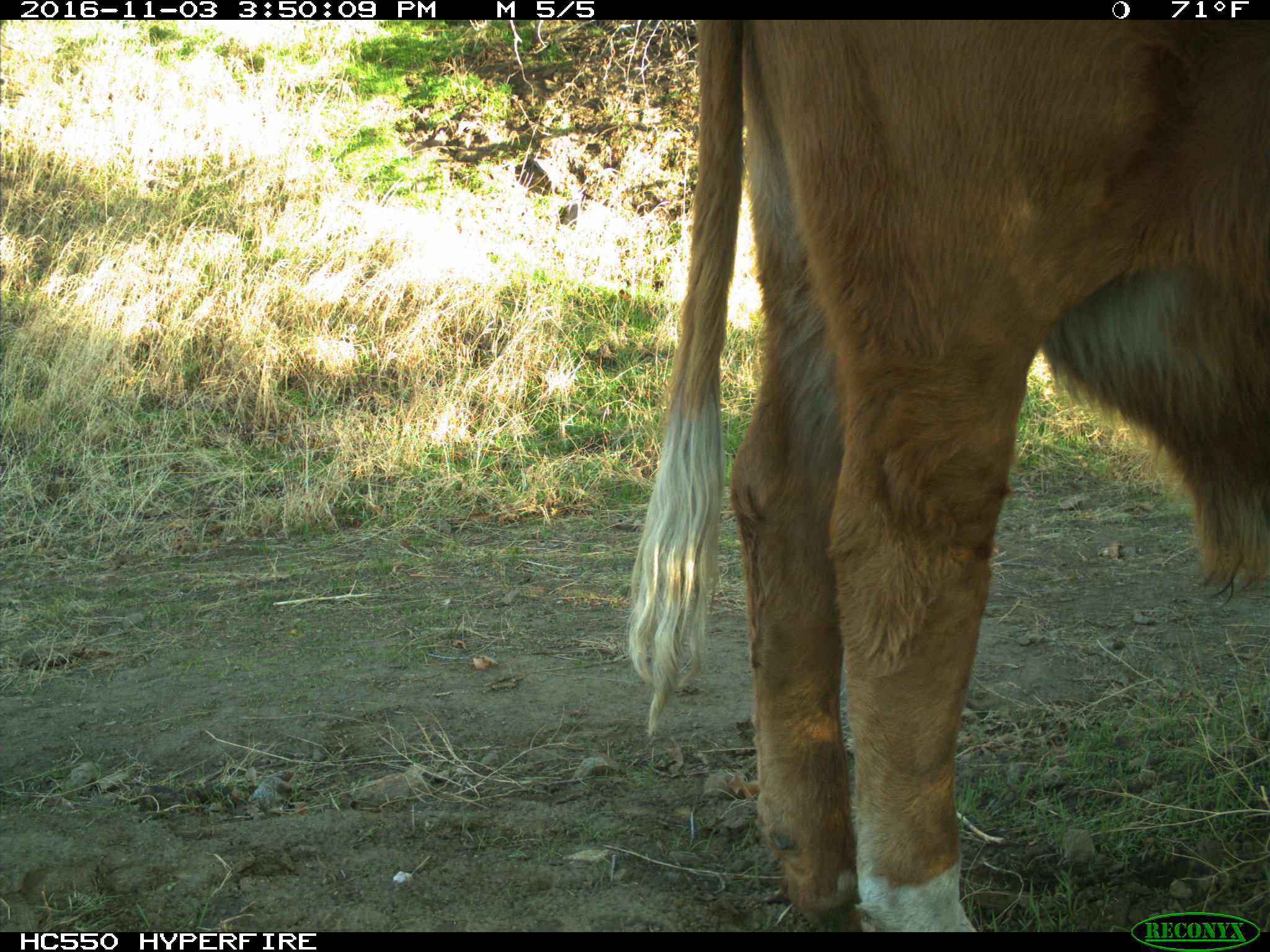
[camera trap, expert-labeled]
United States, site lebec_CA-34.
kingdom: Animalia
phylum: Chordata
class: Mammalia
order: Artiodactyla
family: Bovidae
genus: Bos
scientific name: Bos taurus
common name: domestic cow